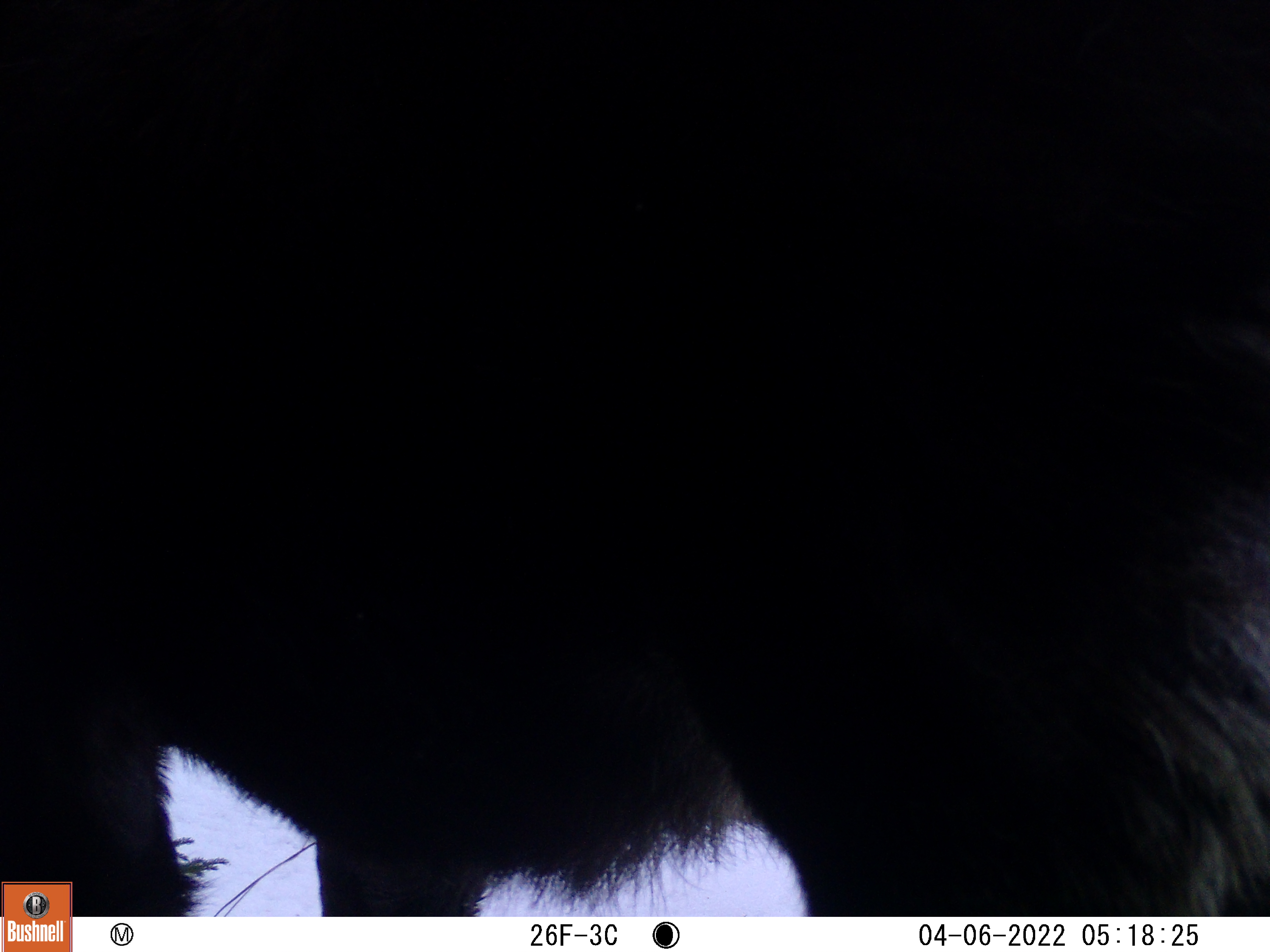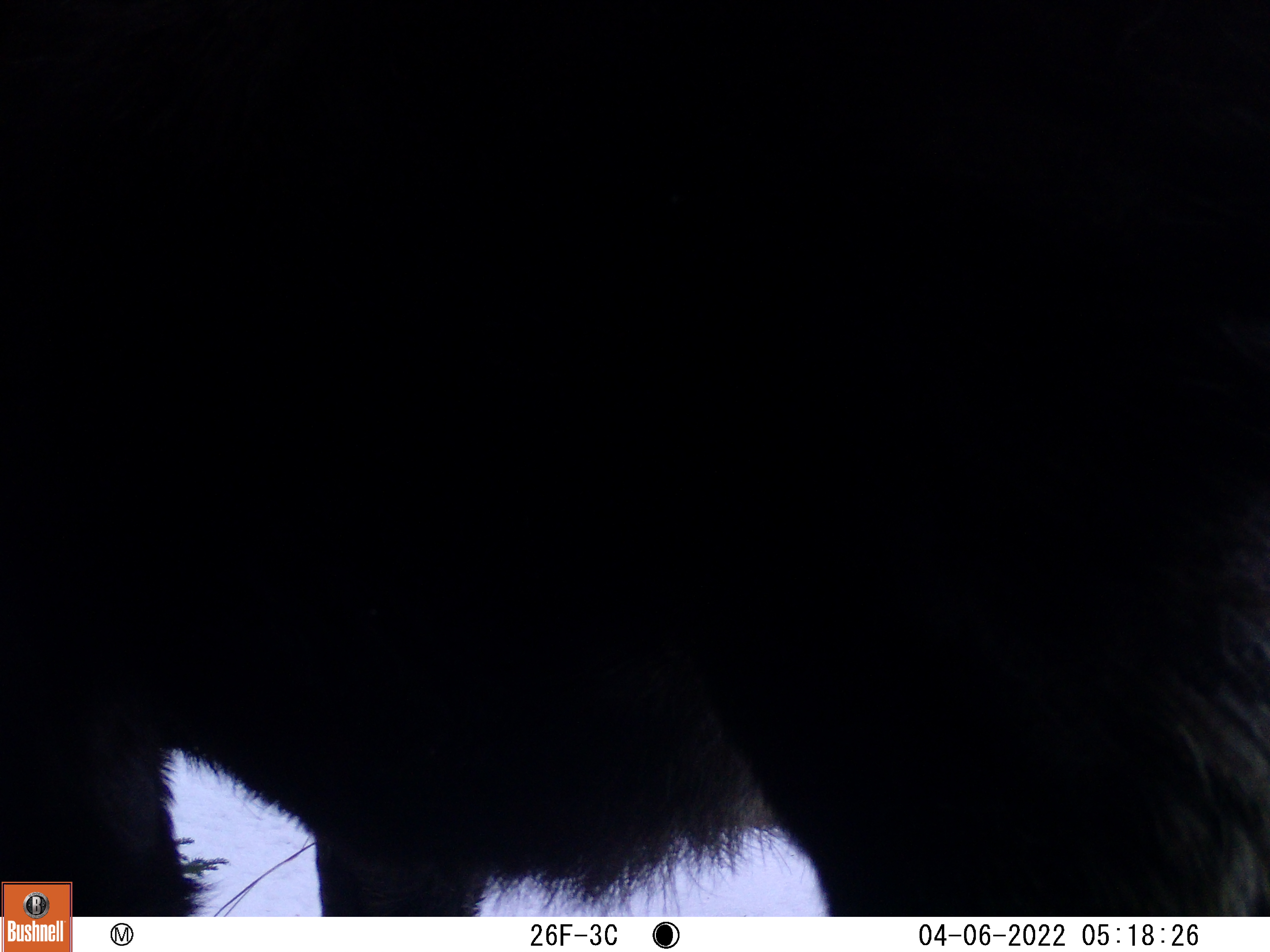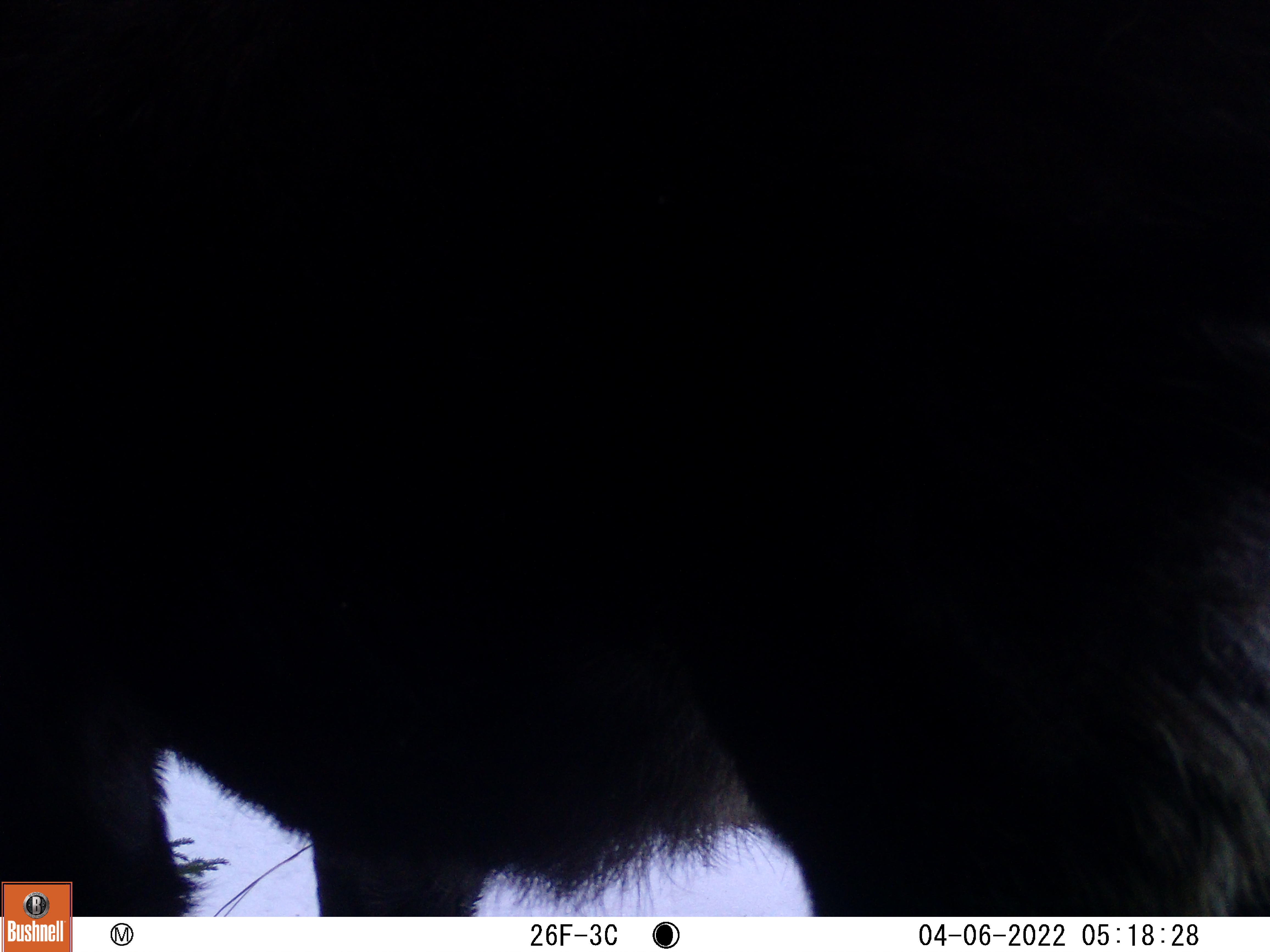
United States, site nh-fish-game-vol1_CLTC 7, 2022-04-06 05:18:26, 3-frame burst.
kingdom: Animalia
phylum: Chordata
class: Mammalia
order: Artiodactyla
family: Cervidae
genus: Alces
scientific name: Alces alces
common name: moose